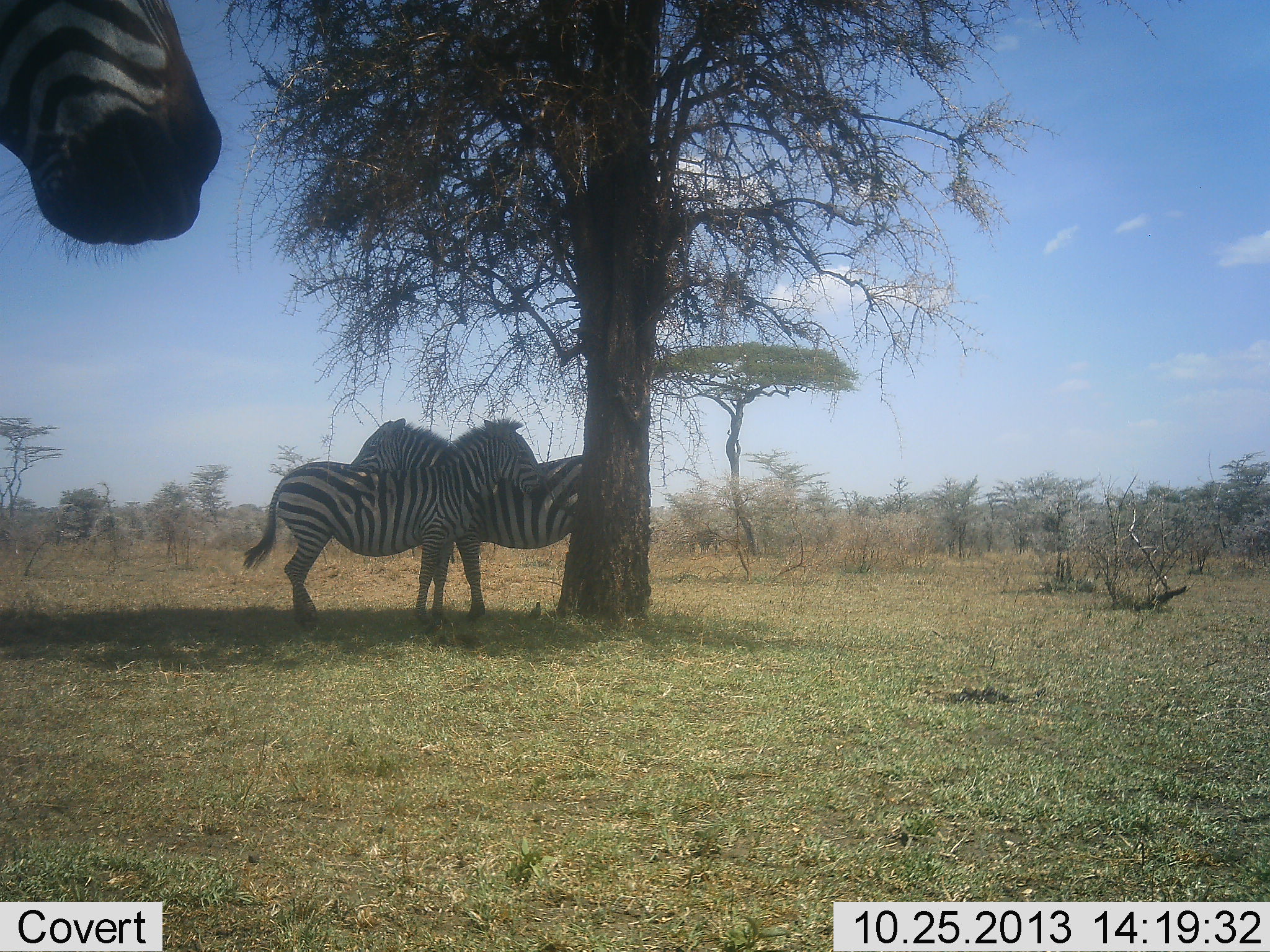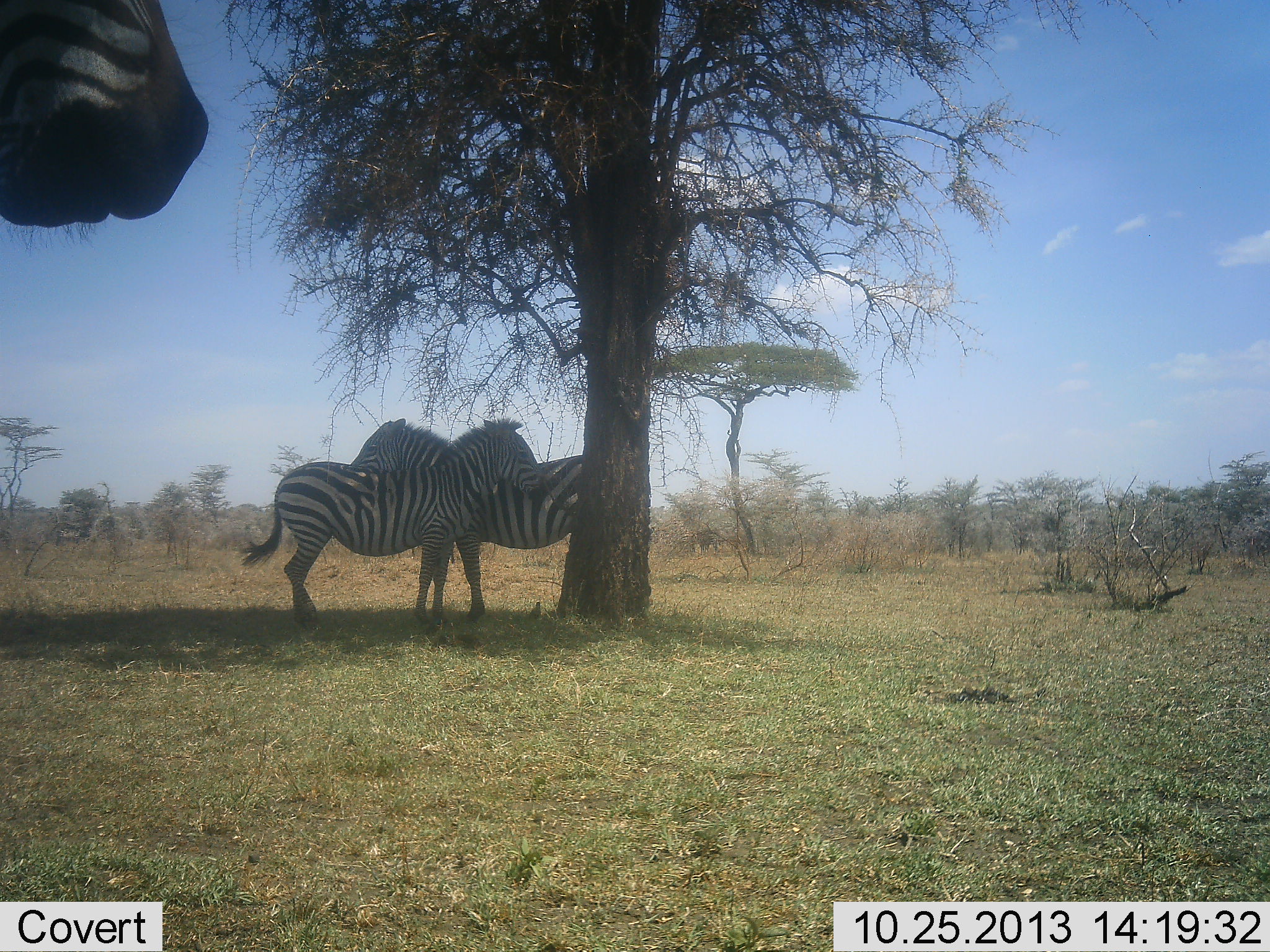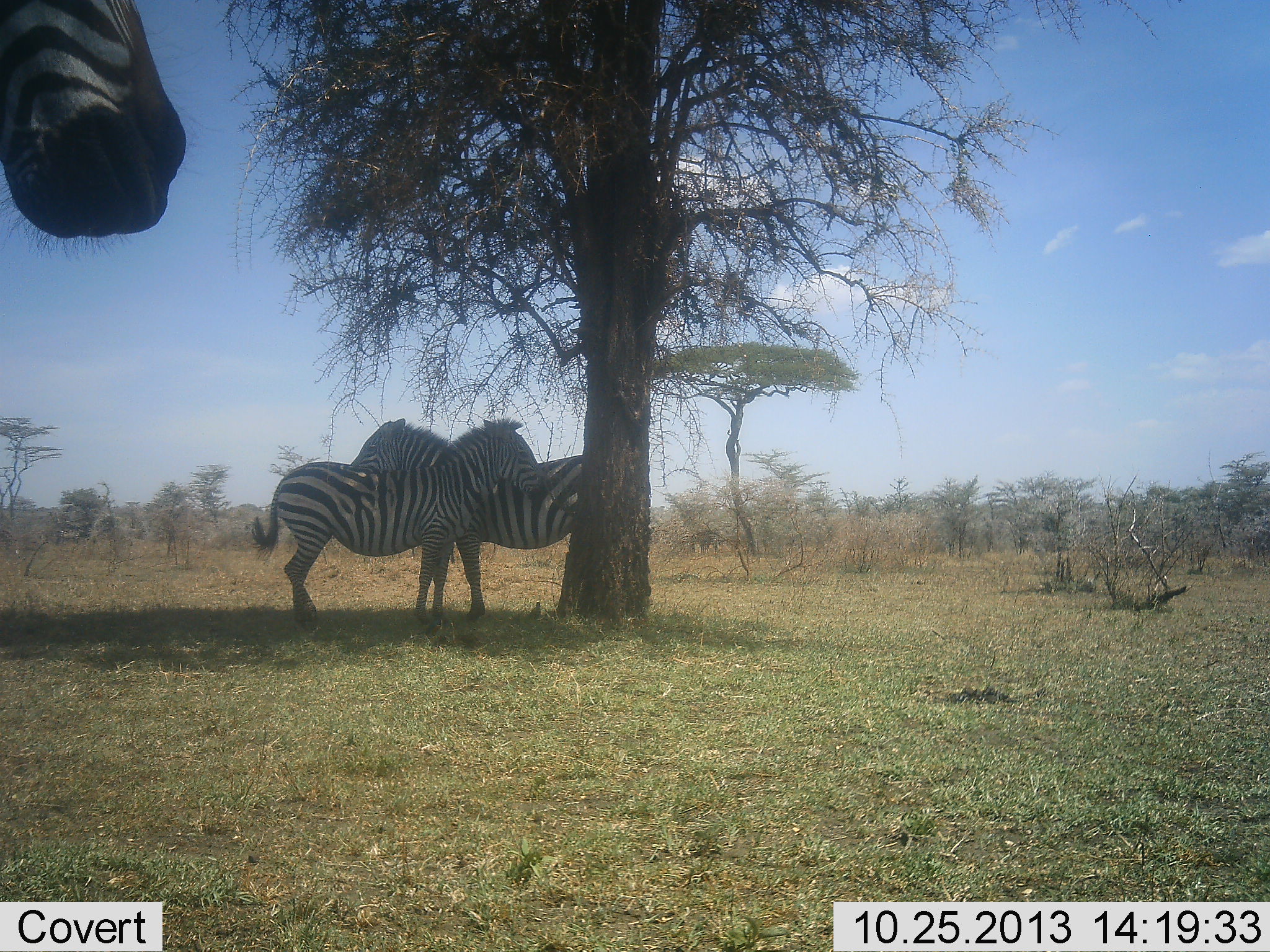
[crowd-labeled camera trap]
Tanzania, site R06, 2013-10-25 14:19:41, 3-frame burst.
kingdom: Animalia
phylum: Chordata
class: Mammalia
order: Perissodactyla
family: Equidae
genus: Equus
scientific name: Equus quagga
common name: plains zebra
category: zebra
Zebra (plains zebra) (Equus quagga), count 3. Behavior (volunteer vote fractions): standing 93%, resting 4%, moving 4%, interacting 30%. Young present (vote fraction): 0%. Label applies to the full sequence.